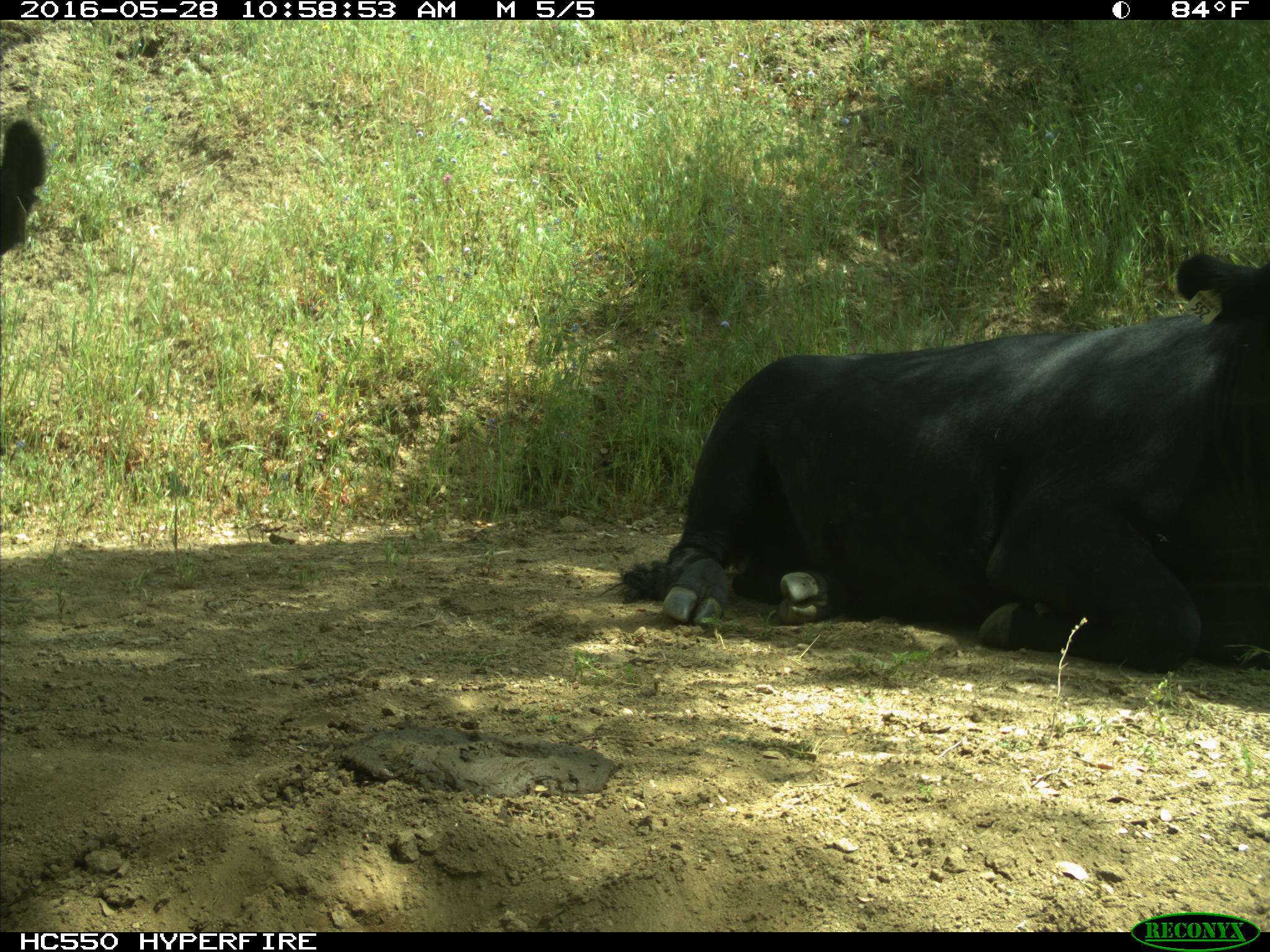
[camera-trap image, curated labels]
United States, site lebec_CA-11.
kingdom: Animalia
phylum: Chordata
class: Mammalia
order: Artiodactyla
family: Bovidae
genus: Bos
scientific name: Bos taurus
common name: domestic cow